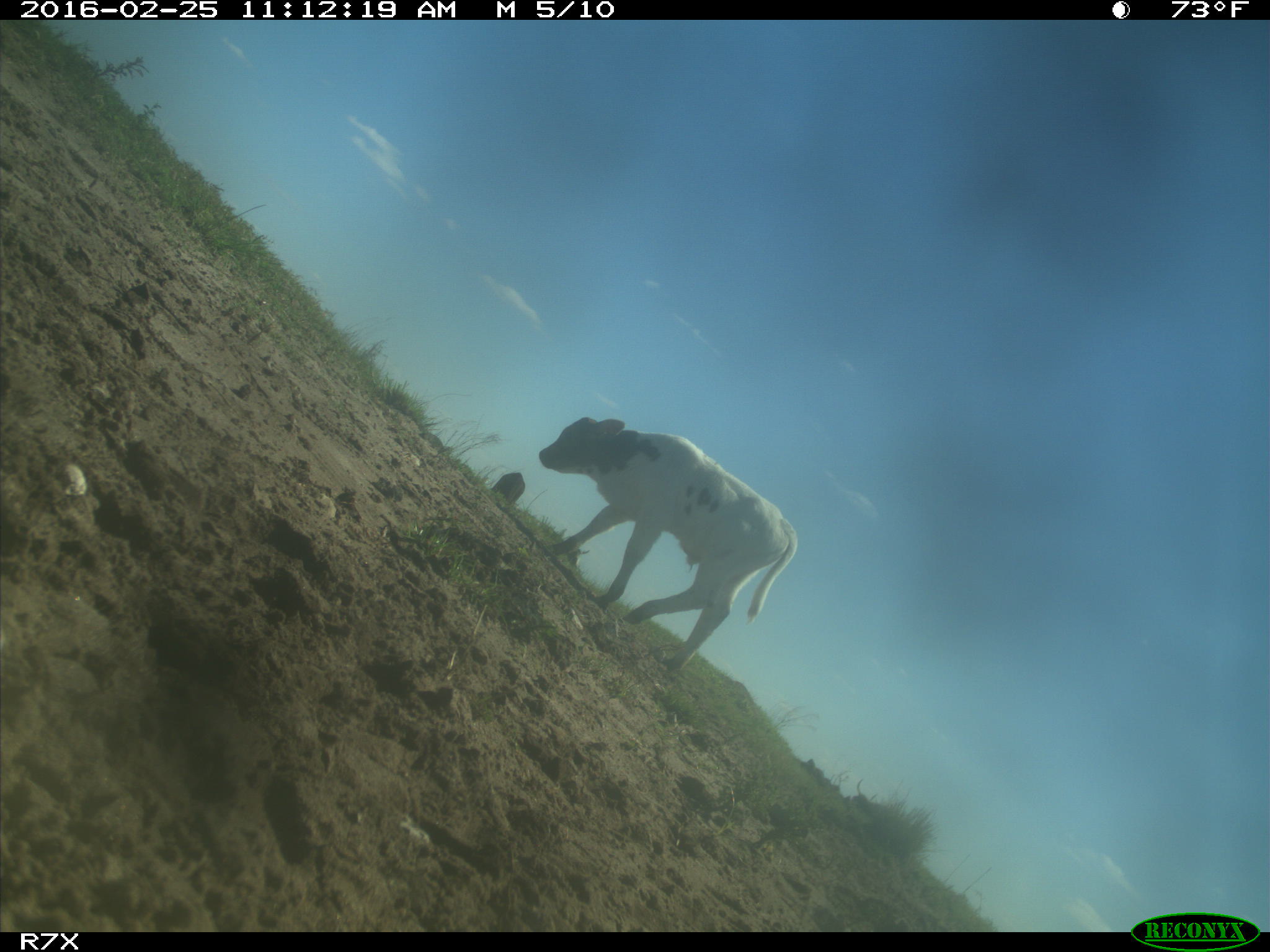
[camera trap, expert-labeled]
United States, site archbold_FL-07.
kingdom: Animalia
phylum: Chordata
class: Mammalia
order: Artiodactyla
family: Bovidae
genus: Bos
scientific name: Bos taurus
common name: domestic cow